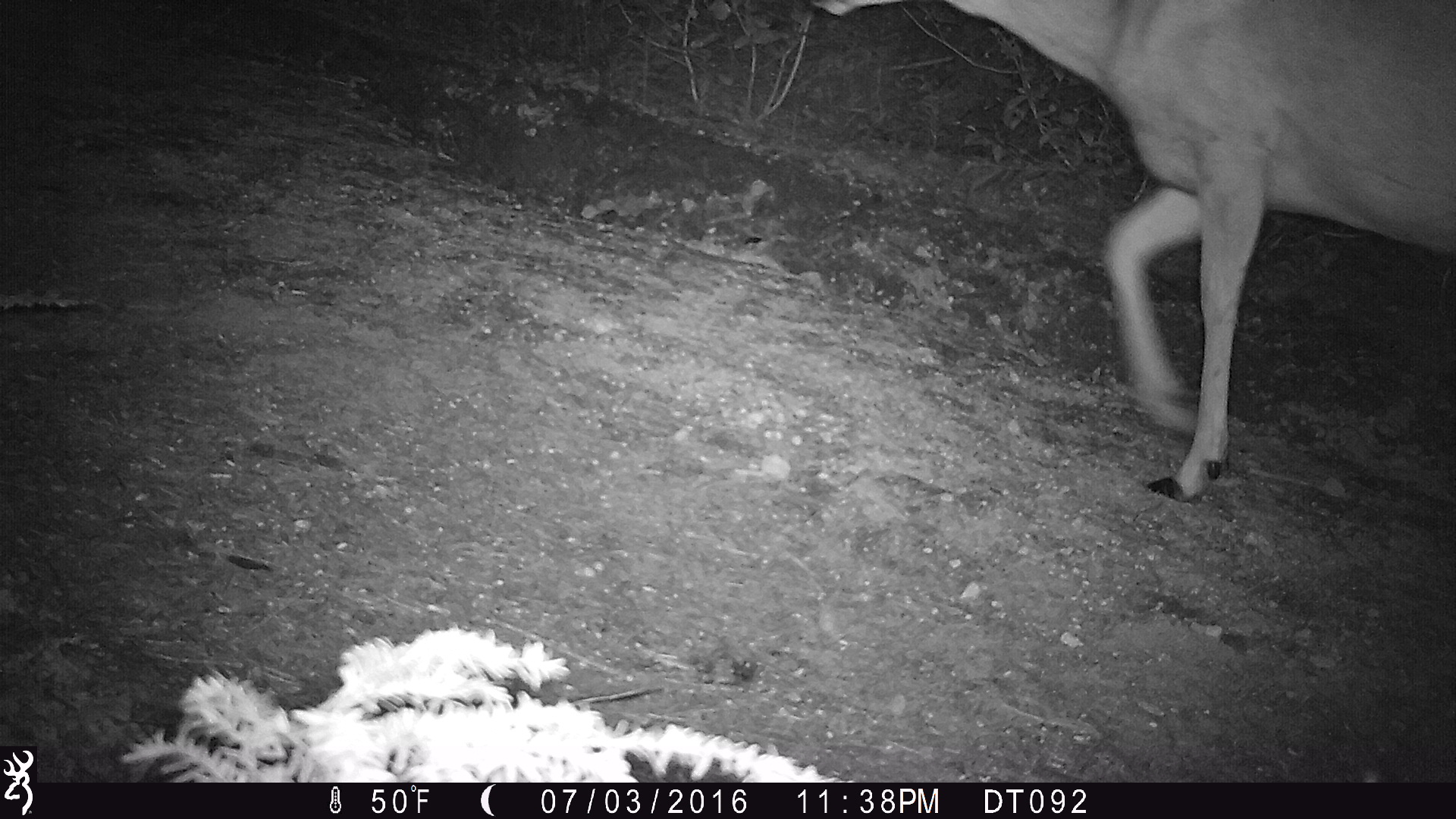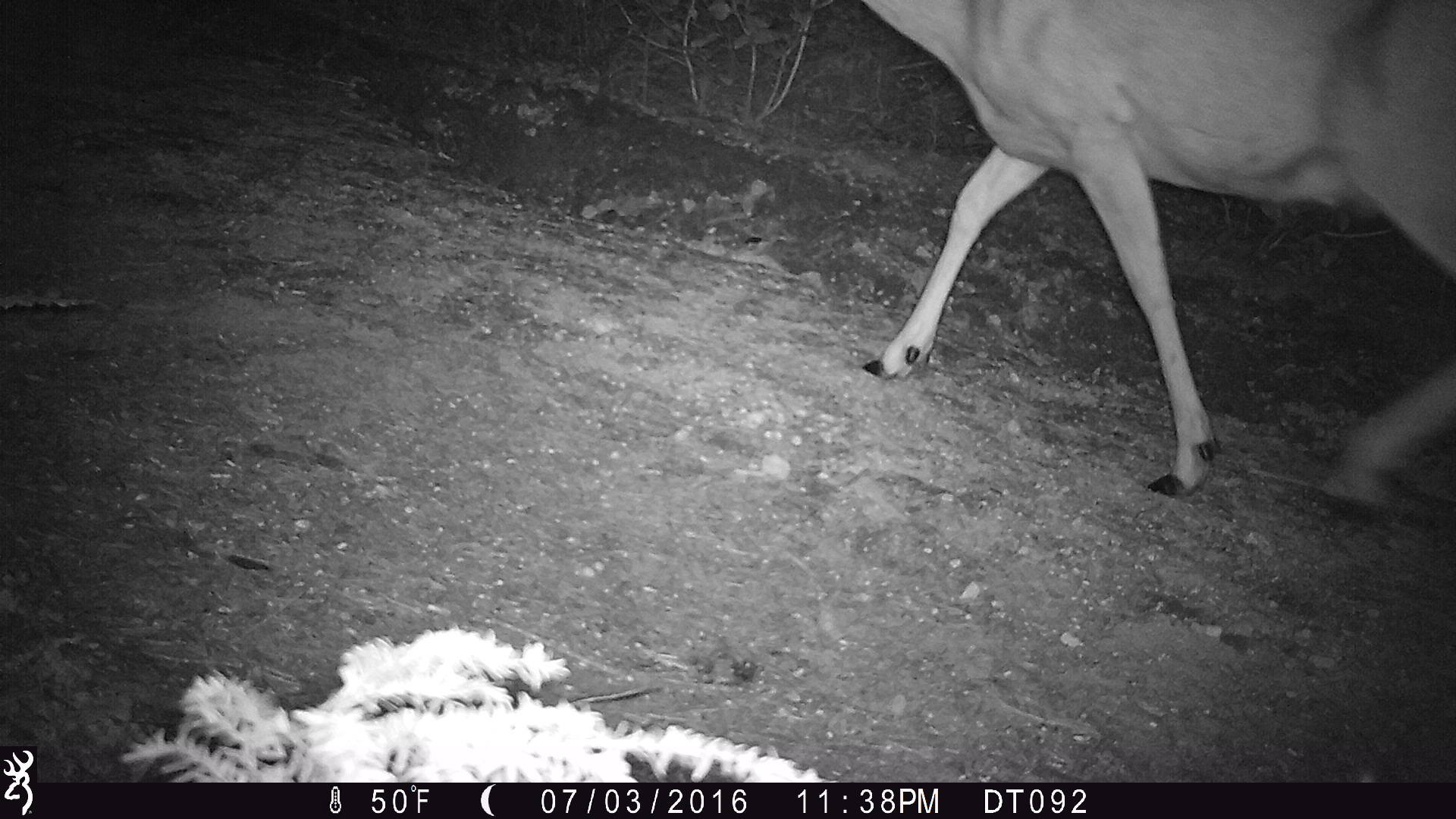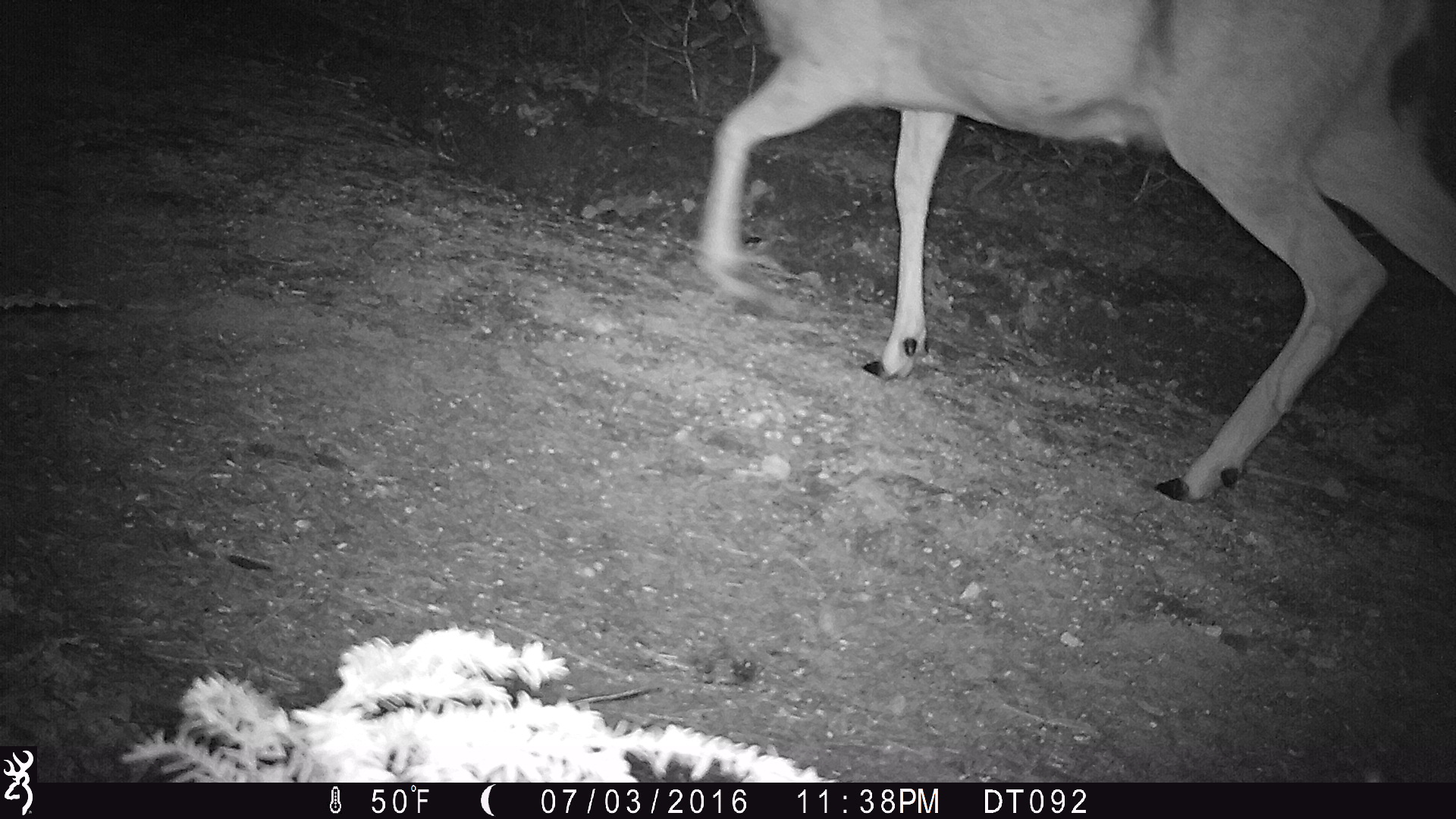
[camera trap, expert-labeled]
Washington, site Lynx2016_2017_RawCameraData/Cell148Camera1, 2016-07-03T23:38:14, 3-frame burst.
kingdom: Animalia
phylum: Chordata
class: Mammalia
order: Artiodactyla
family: Cervidae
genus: Odocoileus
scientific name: Odocoileus hemionus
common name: mule deer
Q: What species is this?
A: Odocoileus hemionus (mule deer).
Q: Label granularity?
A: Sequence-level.